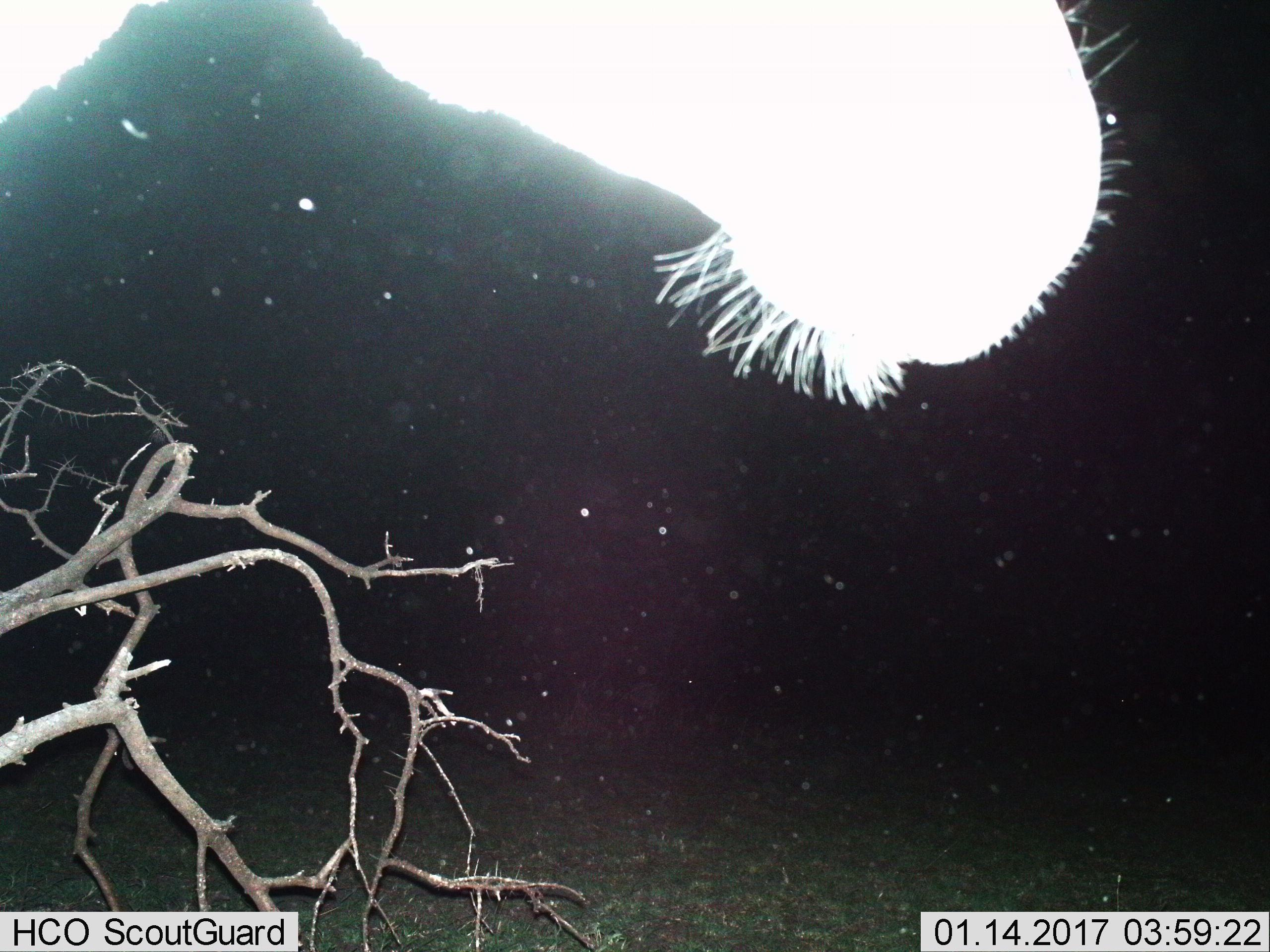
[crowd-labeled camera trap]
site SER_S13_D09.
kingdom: Animalia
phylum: Chordata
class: Mammalia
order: Perissodactyla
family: Equidae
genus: Equus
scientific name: Equus quagga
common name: plains zebra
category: zebraplains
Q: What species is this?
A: Zebraplains (plains zebra) (Equus quagga).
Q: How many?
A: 1.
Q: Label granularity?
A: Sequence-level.